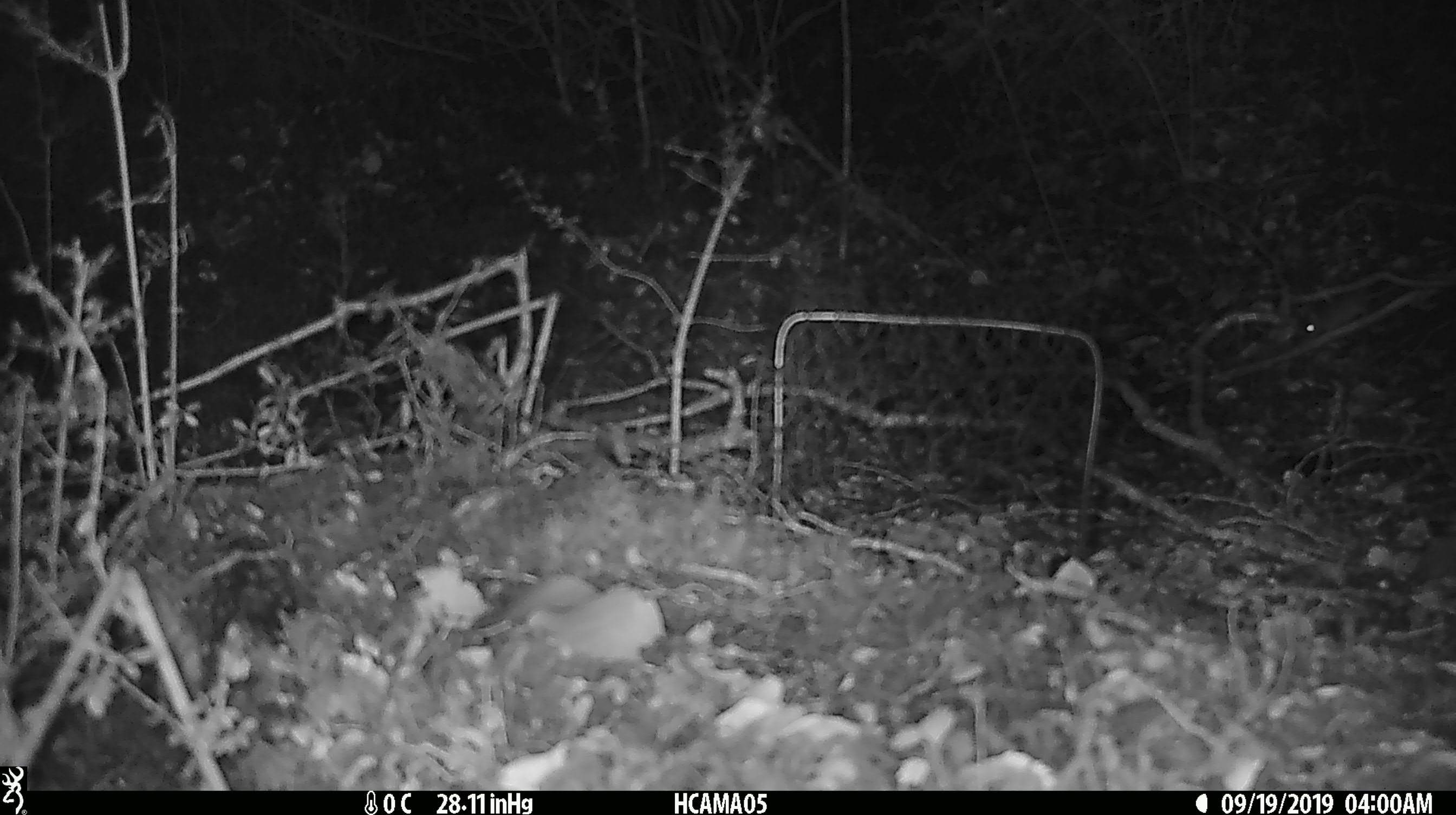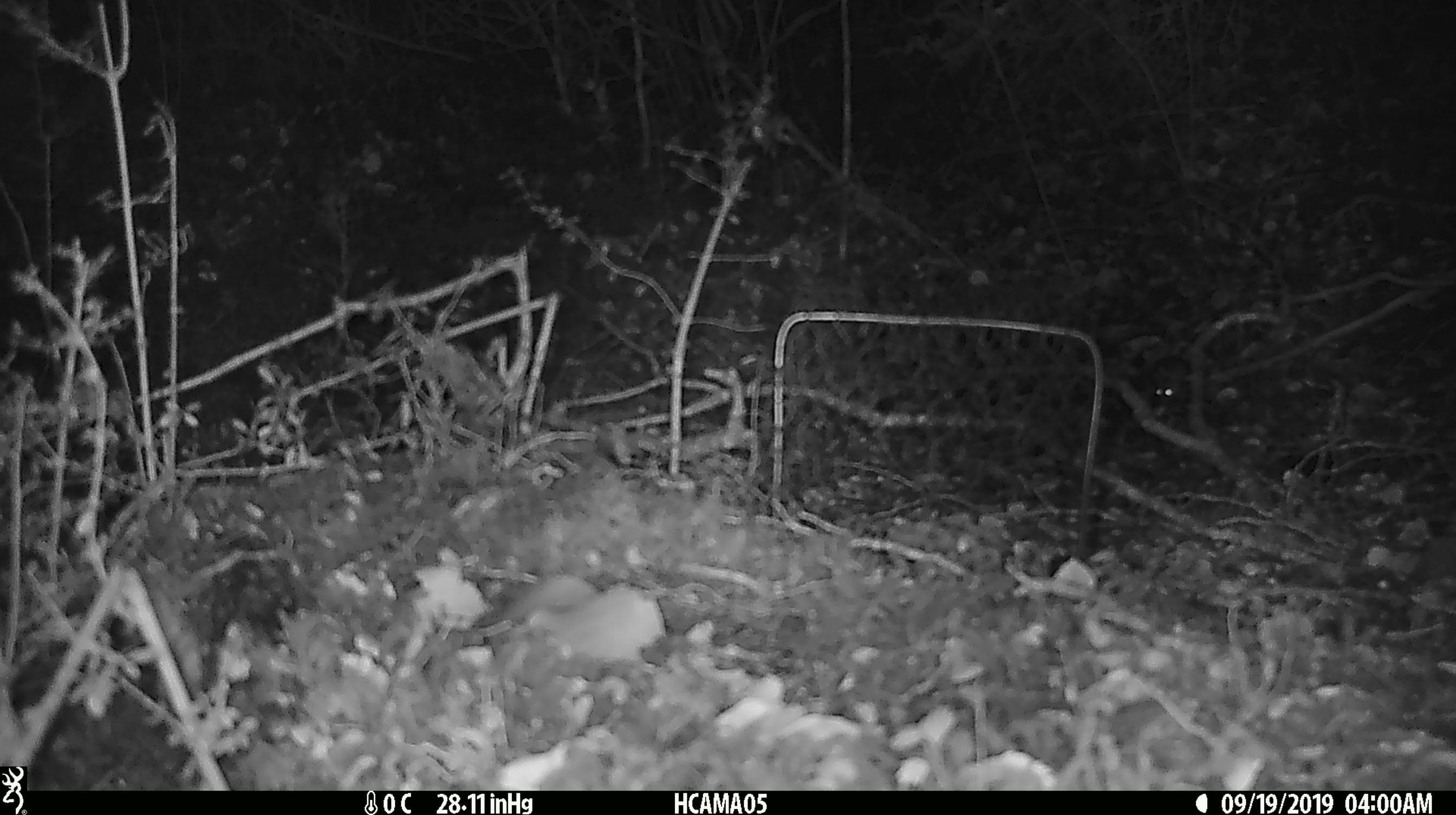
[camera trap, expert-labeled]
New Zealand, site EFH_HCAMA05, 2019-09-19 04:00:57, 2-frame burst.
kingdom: Animalia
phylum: Chordata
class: Mammalia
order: Rodentia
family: Muridae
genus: Mus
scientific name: Mus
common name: mouse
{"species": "mouse (Mus)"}